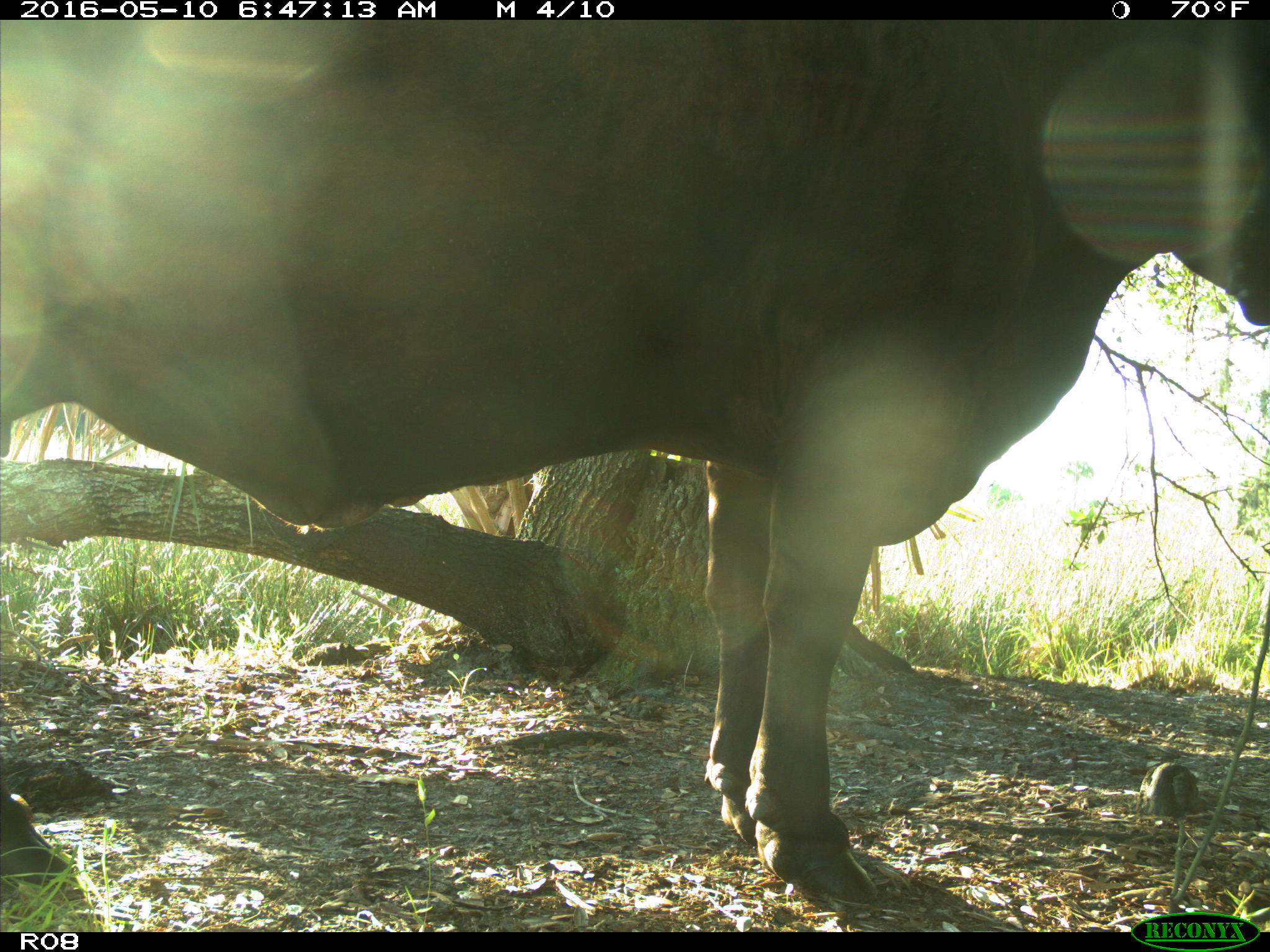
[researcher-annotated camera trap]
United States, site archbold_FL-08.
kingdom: Animalia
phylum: Chordata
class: Mammalia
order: Artiodactyla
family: Bovidae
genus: Bos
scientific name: Bos taurus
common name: domestic cow